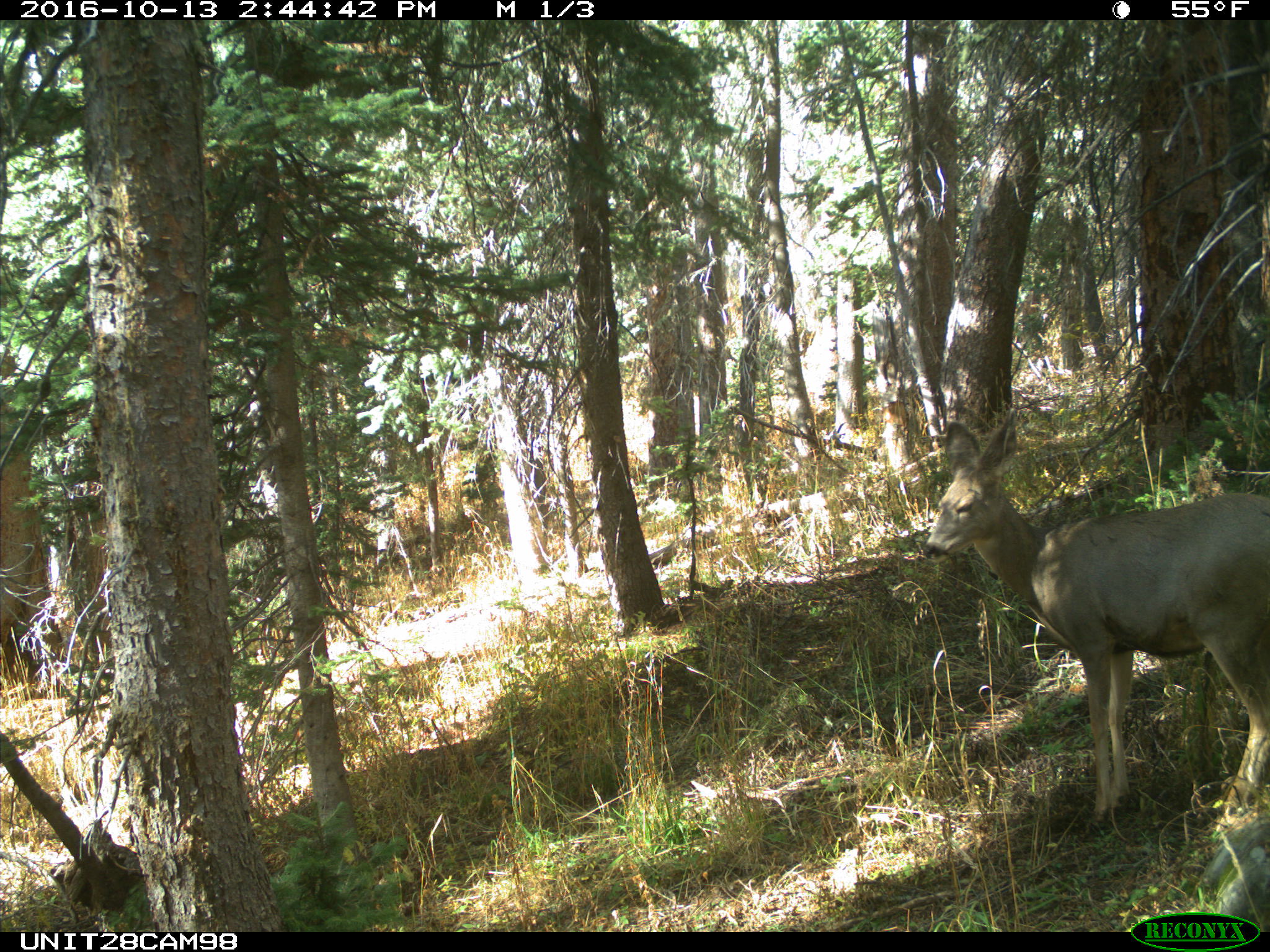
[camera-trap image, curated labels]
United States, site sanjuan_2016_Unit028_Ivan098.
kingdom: Animalia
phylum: Chordata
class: Mammalia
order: Artiodactyla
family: Cervidae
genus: Odocoileus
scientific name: Odocoileus hemionus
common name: mule deer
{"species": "Odocoileus hemionus (mule deer)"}